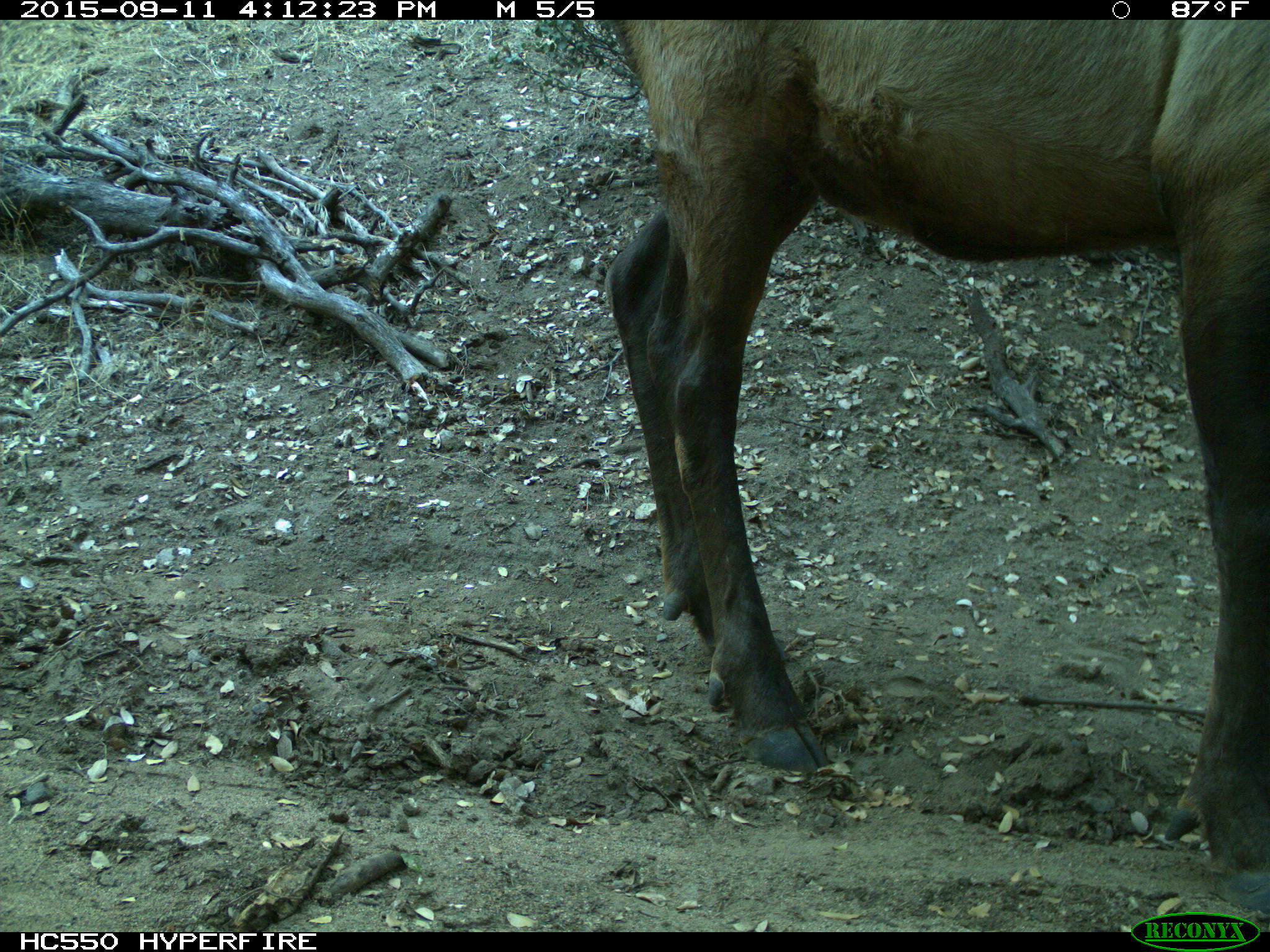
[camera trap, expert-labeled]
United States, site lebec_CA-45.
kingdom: Animalia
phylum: Chordata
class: Mammalia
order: Artiodactyla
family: Cervidae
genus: Cervus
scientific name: Cervus canadensis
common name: elk